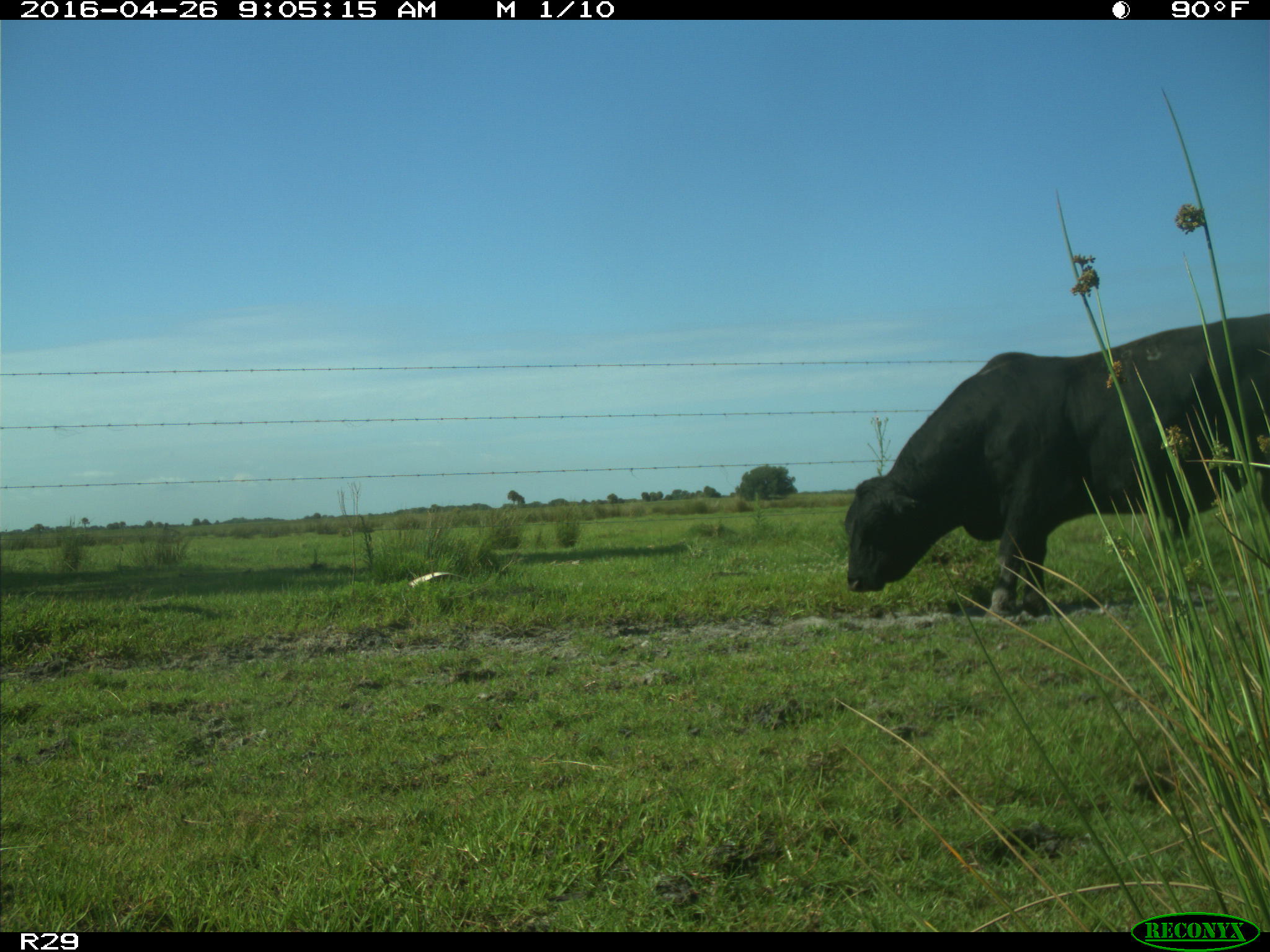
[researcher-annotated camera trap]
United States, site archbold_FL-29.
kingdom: Animalia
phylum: Chordata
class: Mammalia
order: Artiodactyla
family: Bovidae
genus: Bos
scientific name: Bos taurus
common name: domestic cow